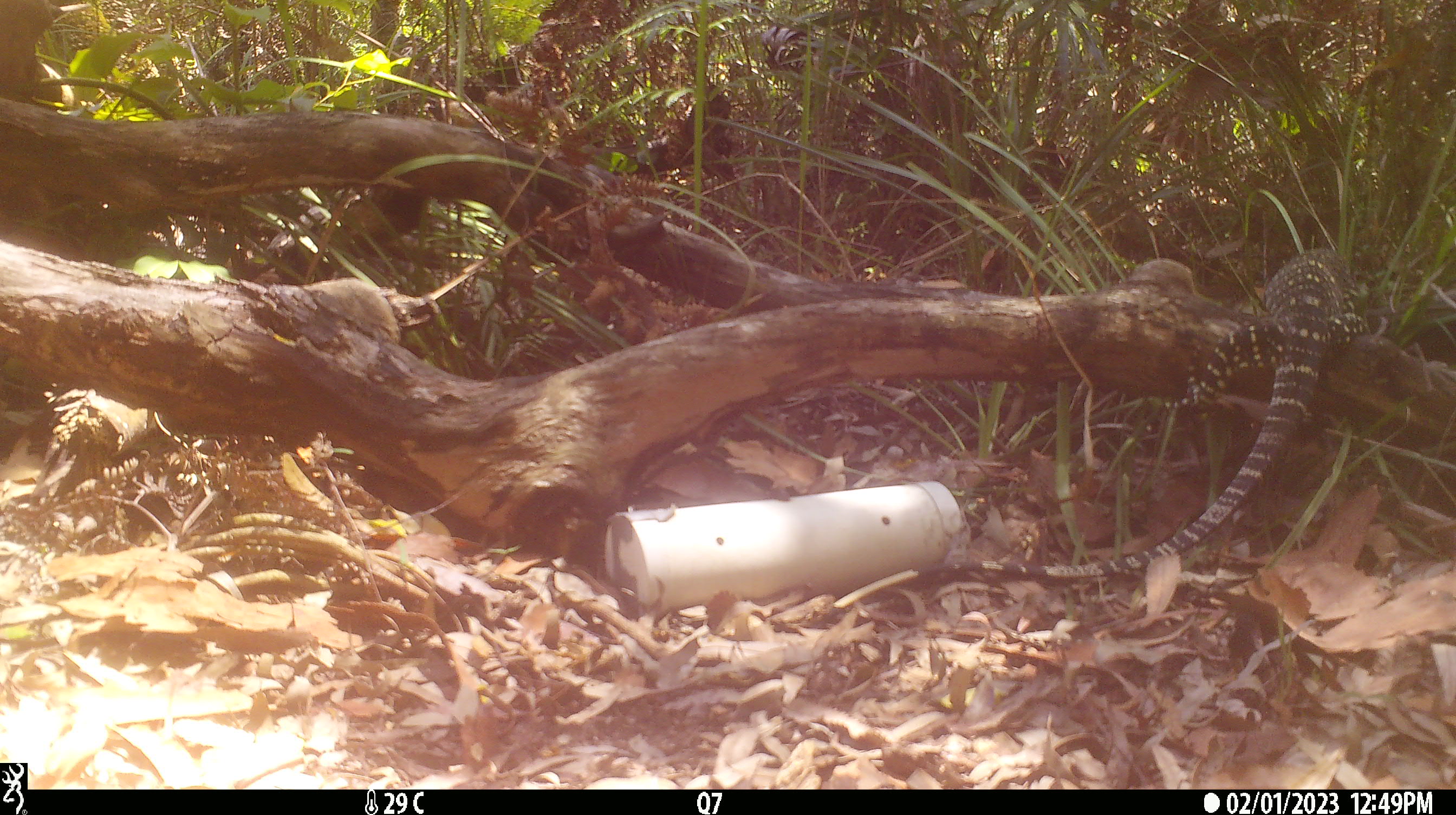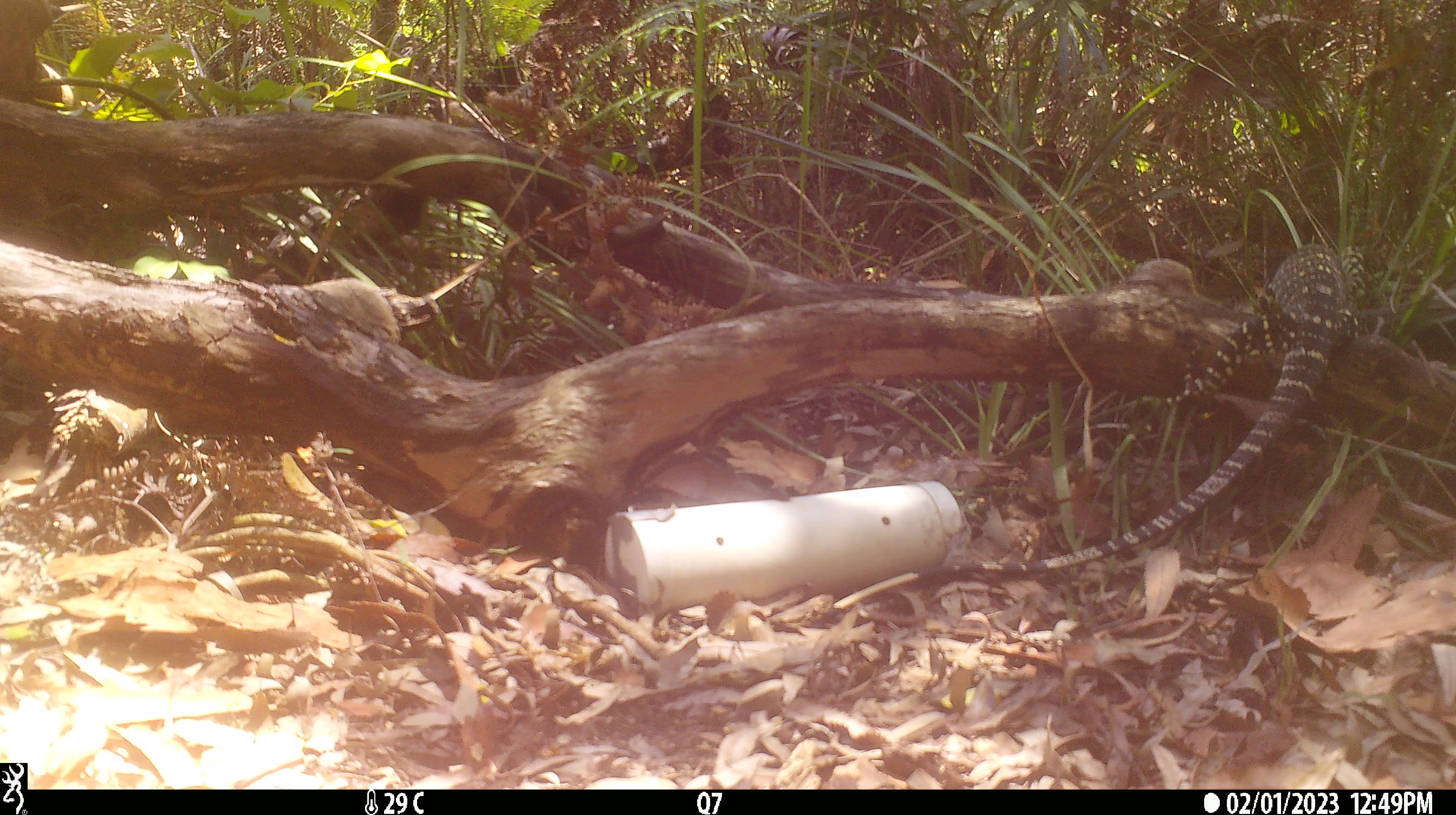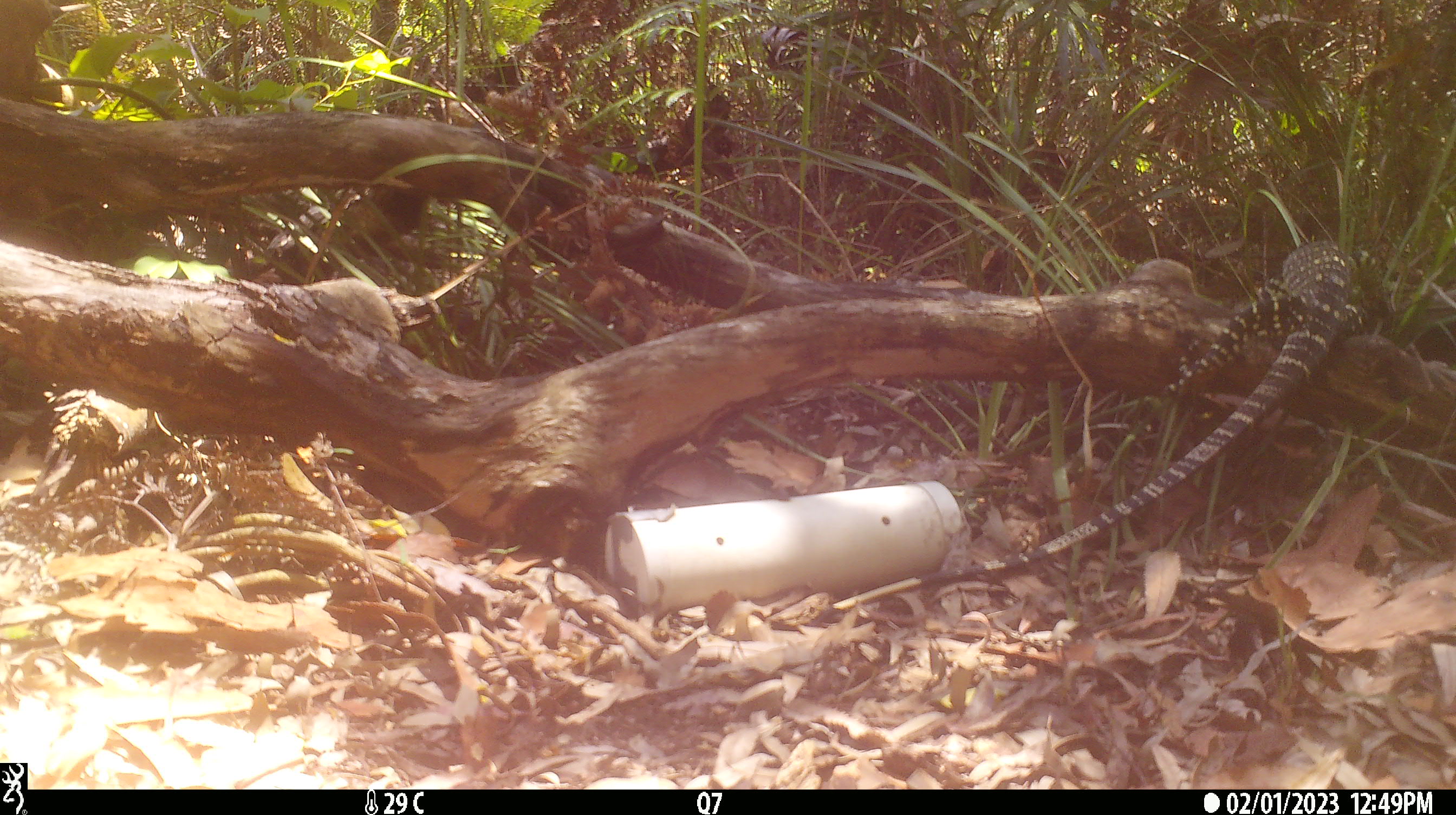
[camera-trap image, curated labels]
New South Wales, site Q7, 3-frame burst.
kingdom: Animalia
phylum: Chordata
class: Reptilia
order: Squamata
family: Varanidae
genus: Varanus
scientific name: Varanus varius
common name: lace monitor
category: goanna